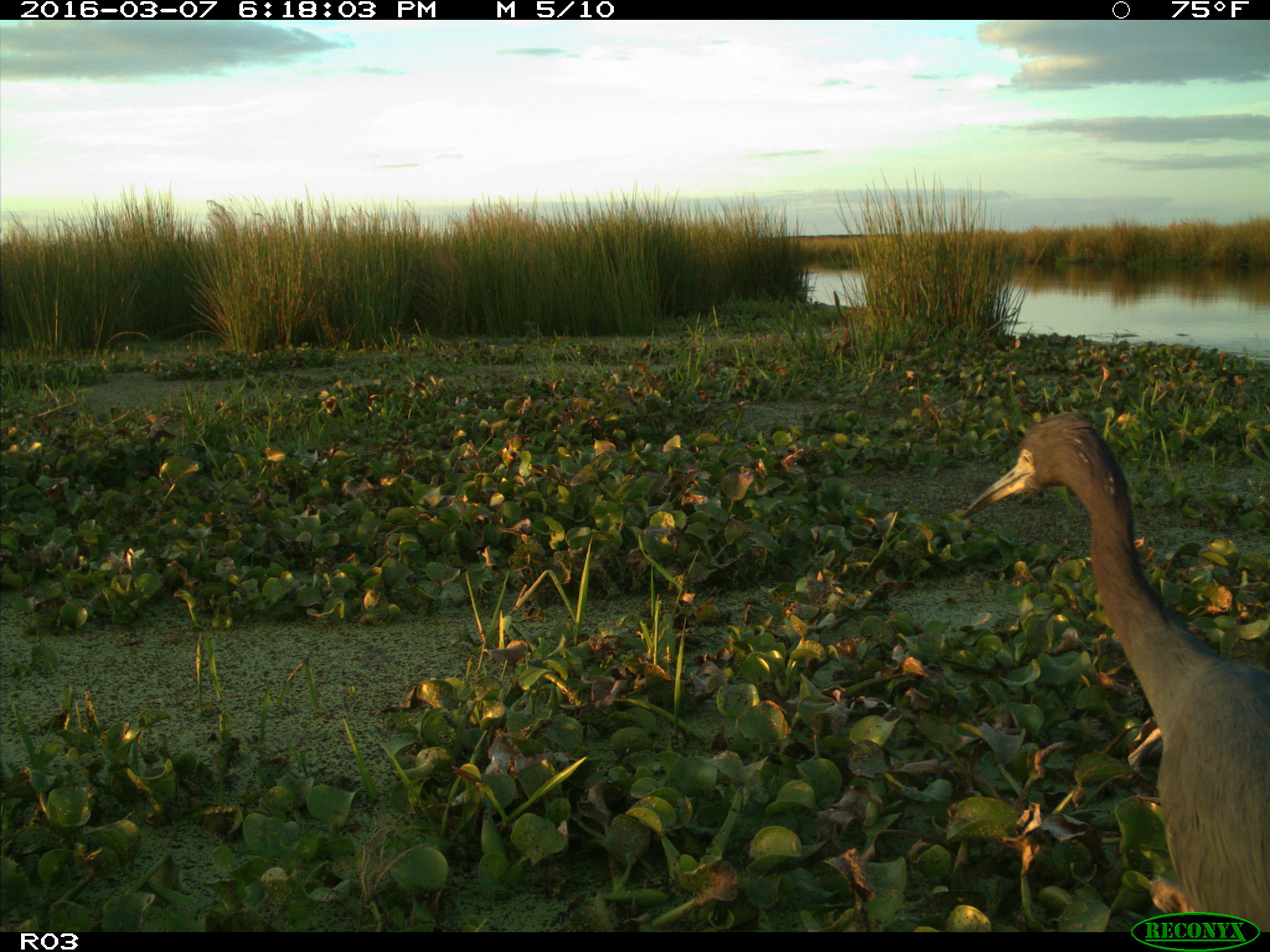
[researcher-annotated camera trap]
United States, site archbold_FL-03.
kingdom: Animalia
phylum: Chordata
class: Aves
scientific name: Aves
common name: birds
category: unidentified bird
Unidentified bird (birds) (Aves).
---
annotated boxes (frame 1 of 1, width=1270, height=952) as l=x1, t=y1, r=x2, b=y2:
animal: l=962, t=414, r=1270, b=933